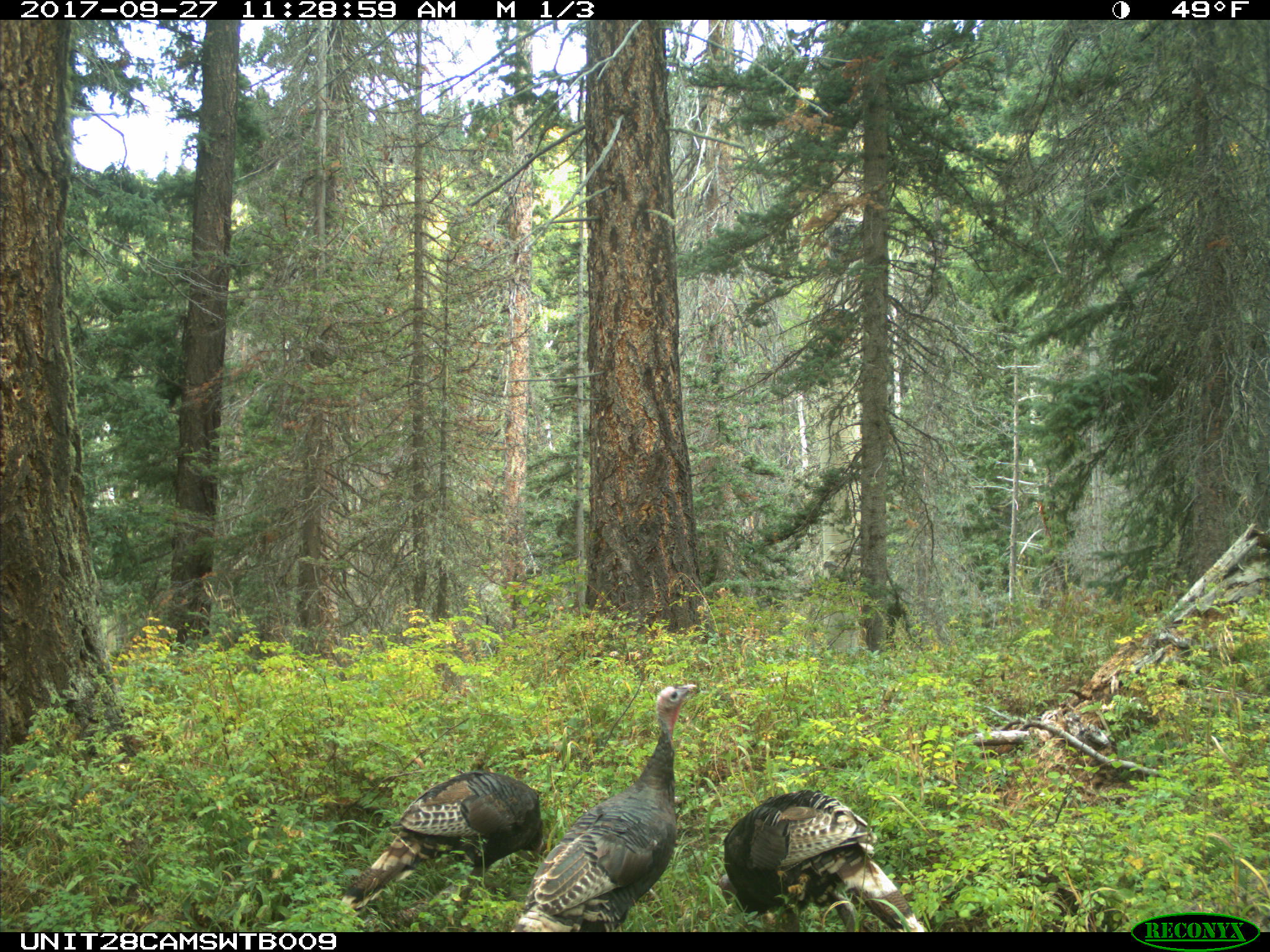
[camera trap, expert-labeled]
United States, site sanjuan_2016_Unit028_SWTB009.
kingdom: Animalia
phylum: Chordata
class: Aves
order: Galliformes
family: Phasianidae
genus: Meleagris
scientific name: Meleagris gallopavo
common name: wild turkey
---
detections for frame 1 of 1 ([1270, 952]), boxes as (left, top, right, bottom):
animal: (518, 684, 699, 929); (719, 795, 926, 932); (344, 774, 544, 913)